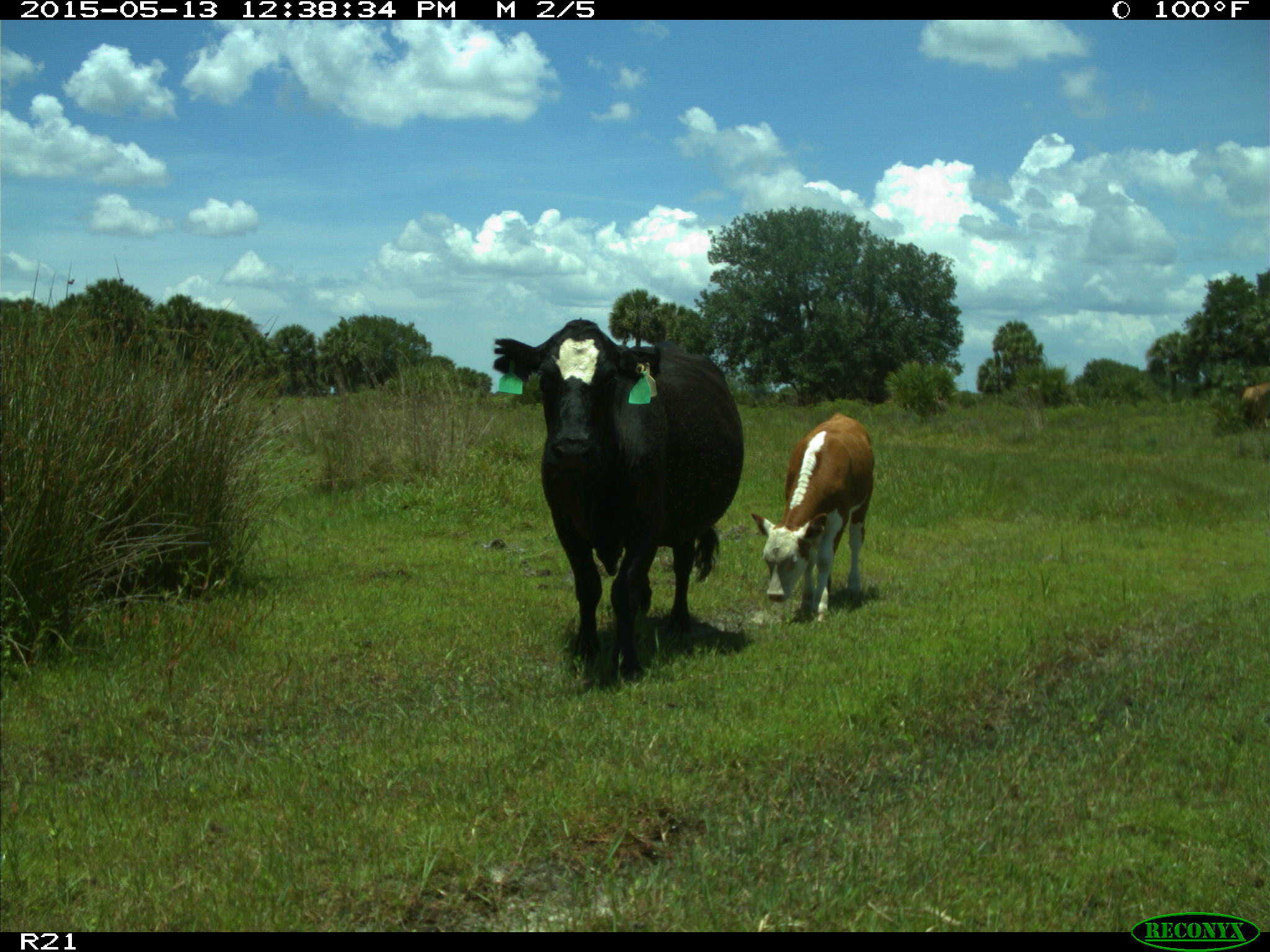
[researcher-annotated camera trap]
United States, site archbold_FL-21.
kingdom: Animalia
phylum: Chordata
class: Mammalia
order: Artiodactyla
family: Bovidae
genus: Bos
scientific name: Bos taurus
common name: domestic cow